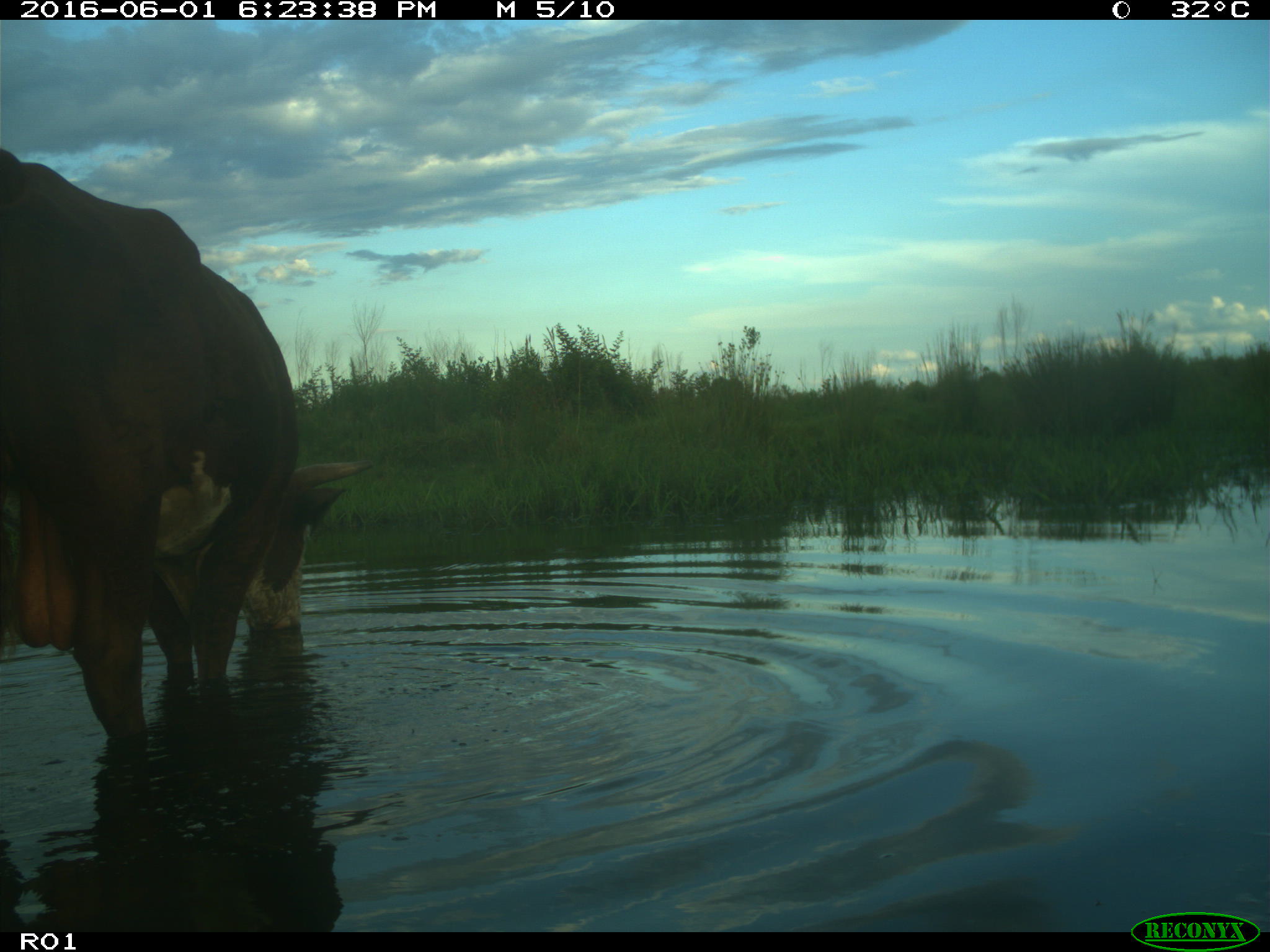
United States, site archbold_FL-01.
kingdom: Animalia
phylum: Chordata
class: Mammalia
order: Artiodactyla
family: Bovidae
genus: Bos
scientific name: Bos taurus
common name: domestic cow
Bos taurus (domestic cow).